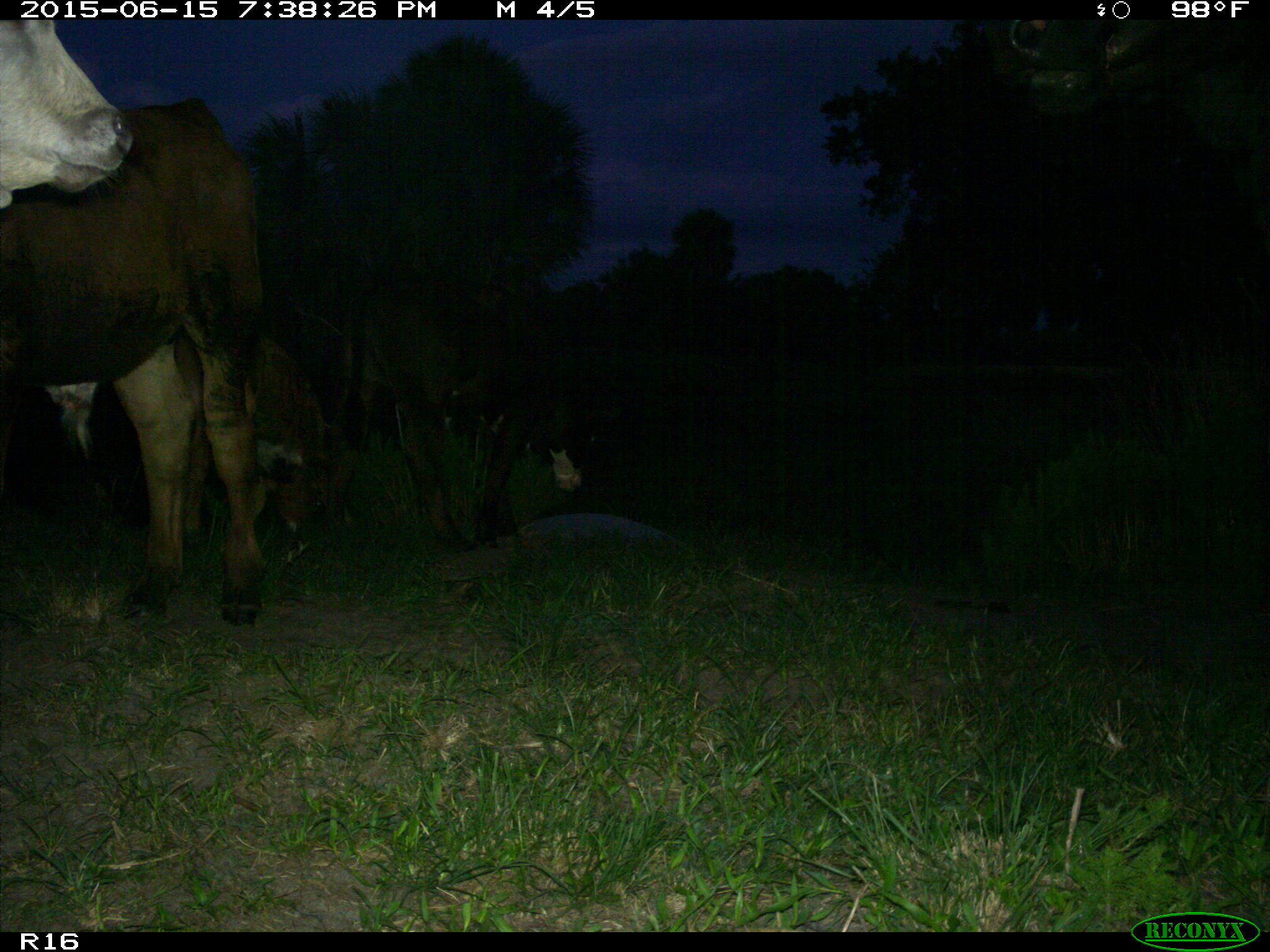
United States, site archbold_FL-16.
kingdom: Animalia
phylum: Chordata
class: Mammalia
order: Artiodactyla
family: Bovidae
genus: Bos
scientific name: Bos taurus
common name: domestic cow